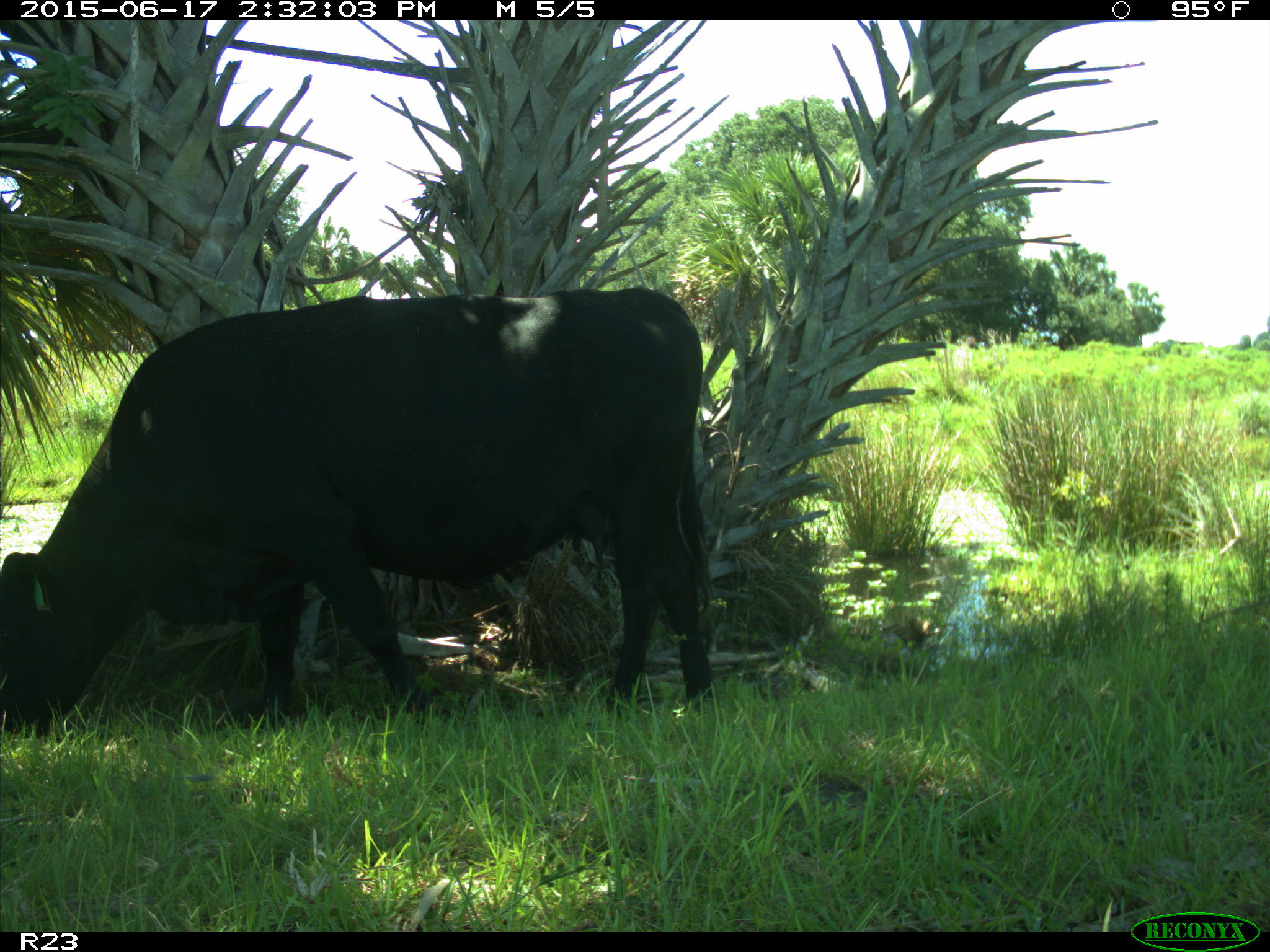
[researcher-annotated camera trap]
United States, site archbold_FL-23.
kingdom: Animalia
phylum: Chordata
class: Mammalia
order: Artiodactyla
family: Bovidae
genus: Bos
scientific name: Bos taurus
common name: domestic cow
Bos taurus (domestic cow).